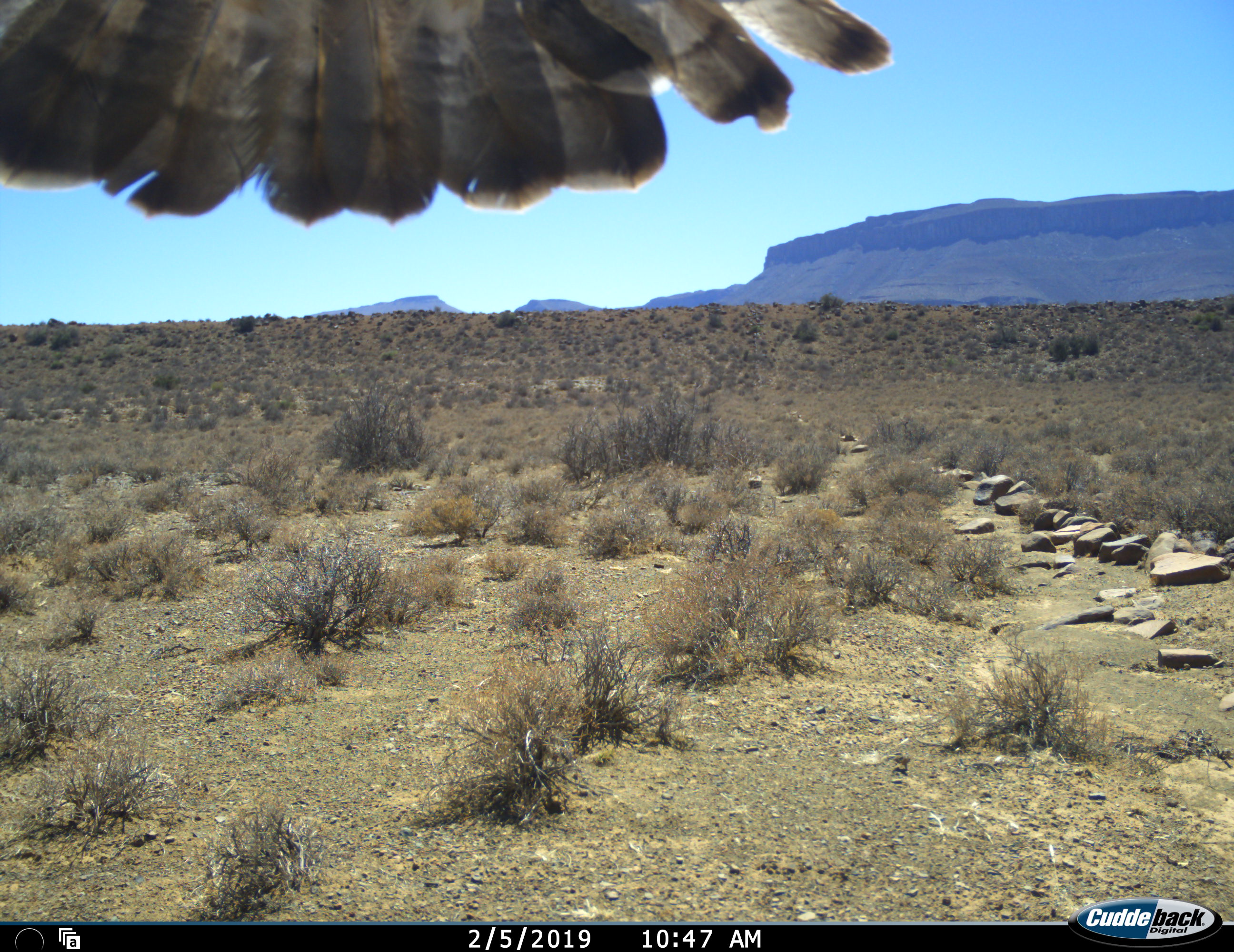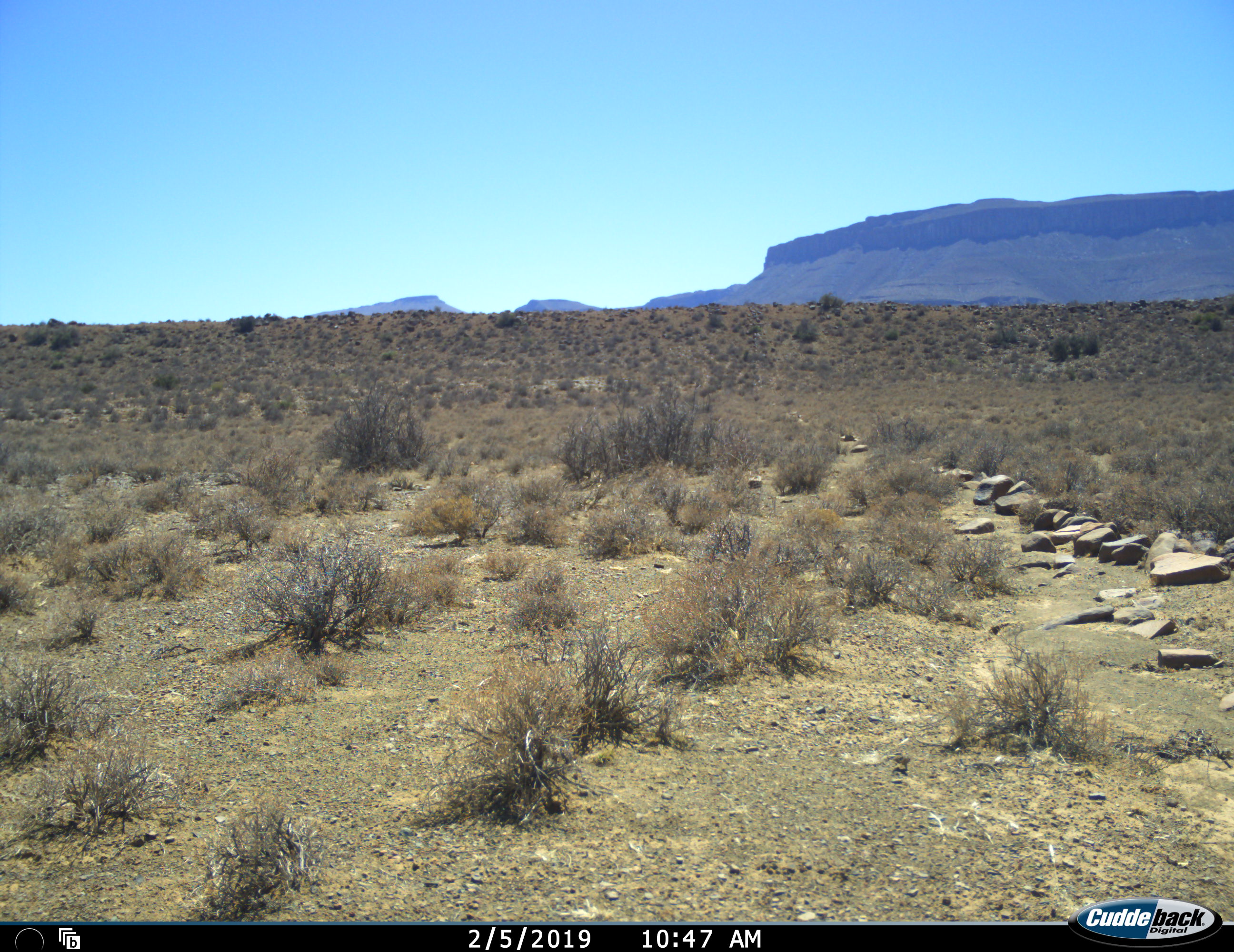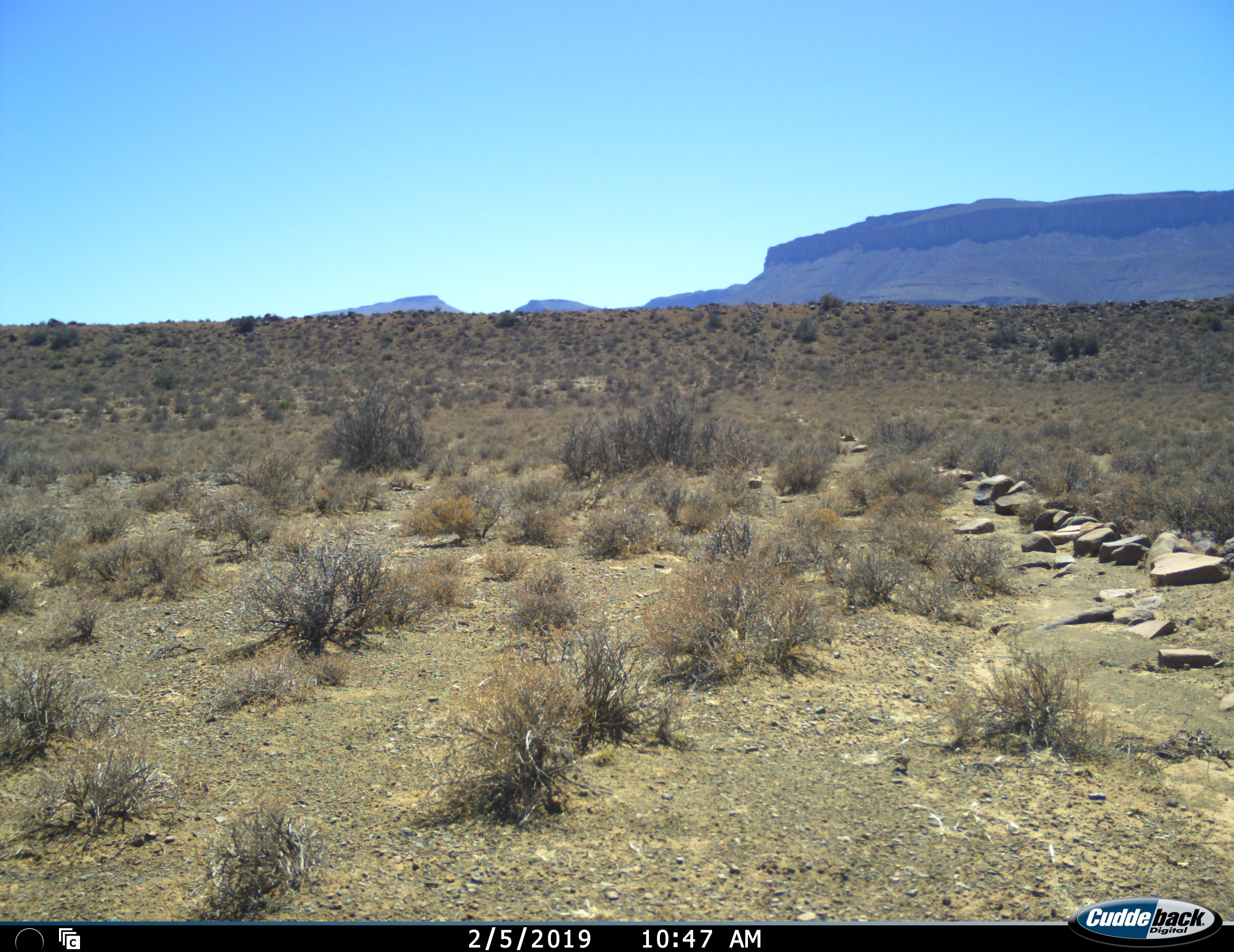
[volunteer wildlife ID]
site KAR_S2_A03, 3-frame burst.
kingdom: Animalia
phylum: Chordata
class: Aves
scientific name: Aves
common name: bird of prey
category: birdofprey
Birdofprey (bird of prey) (Aves), count 1. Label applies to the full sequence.